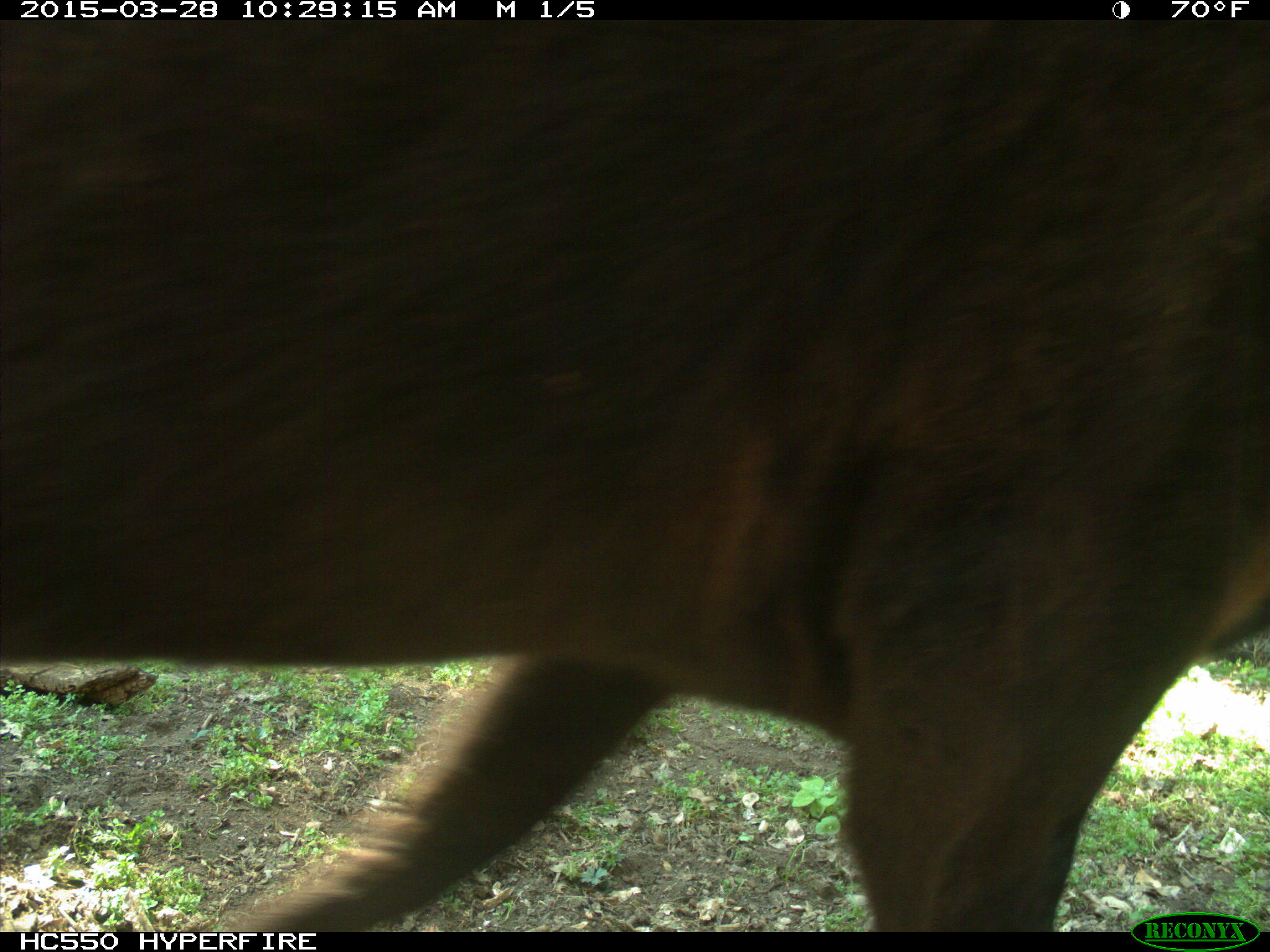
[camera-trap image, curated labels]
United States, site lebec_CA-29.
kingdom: Animalia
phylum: Chordata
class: Mammalia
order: Artiodactyla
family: Bovidae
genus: Bos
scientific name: Bos taurus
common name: domestic cow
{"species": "Bos taurus (domestic cow)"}